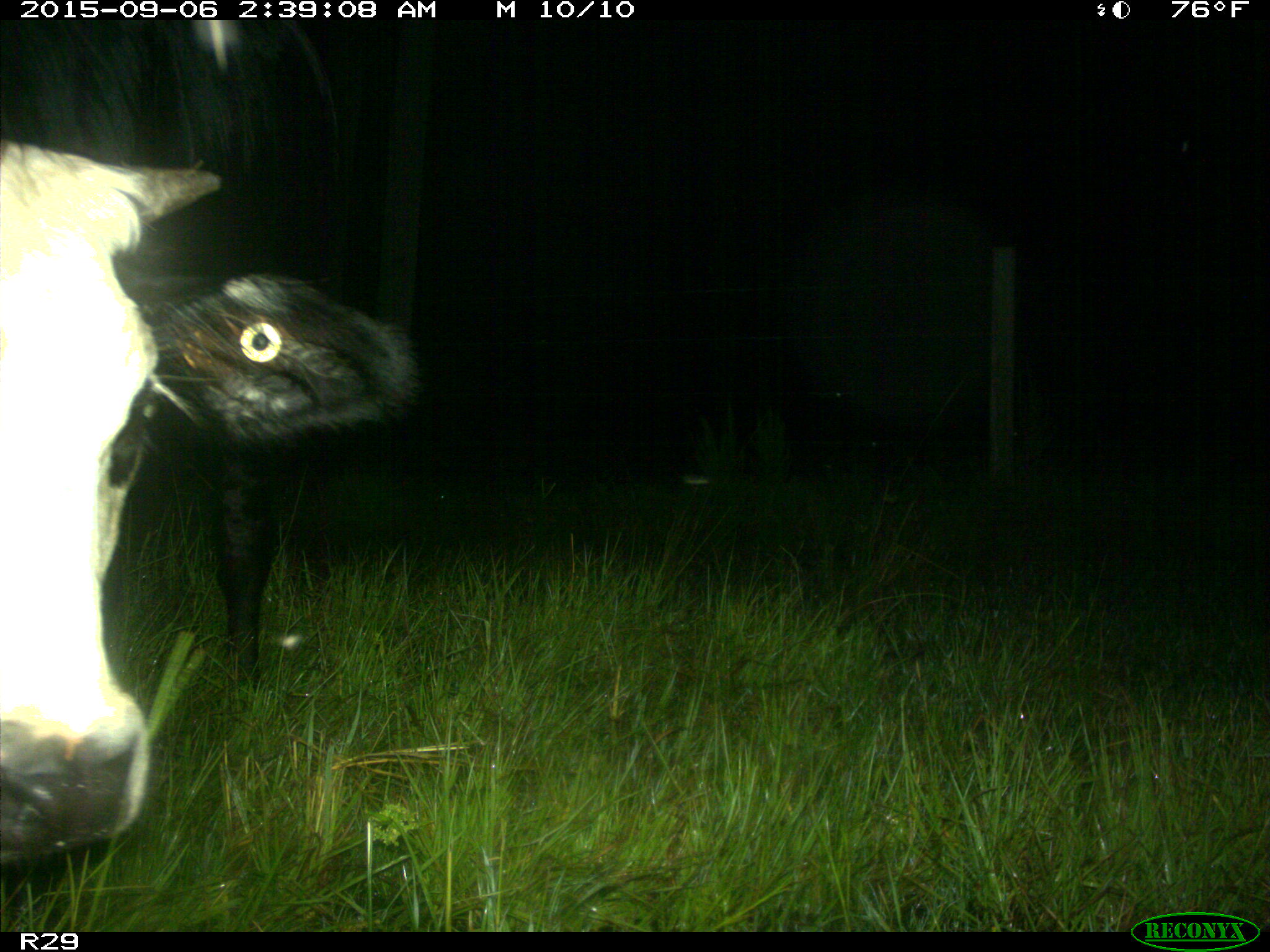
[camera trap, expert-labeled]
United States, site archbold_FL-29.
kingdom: Animalia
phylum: Chordata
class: Mammalia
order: Artiodactyla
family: Bovidae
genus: Bos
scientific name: Bos taurus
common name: domestic cow